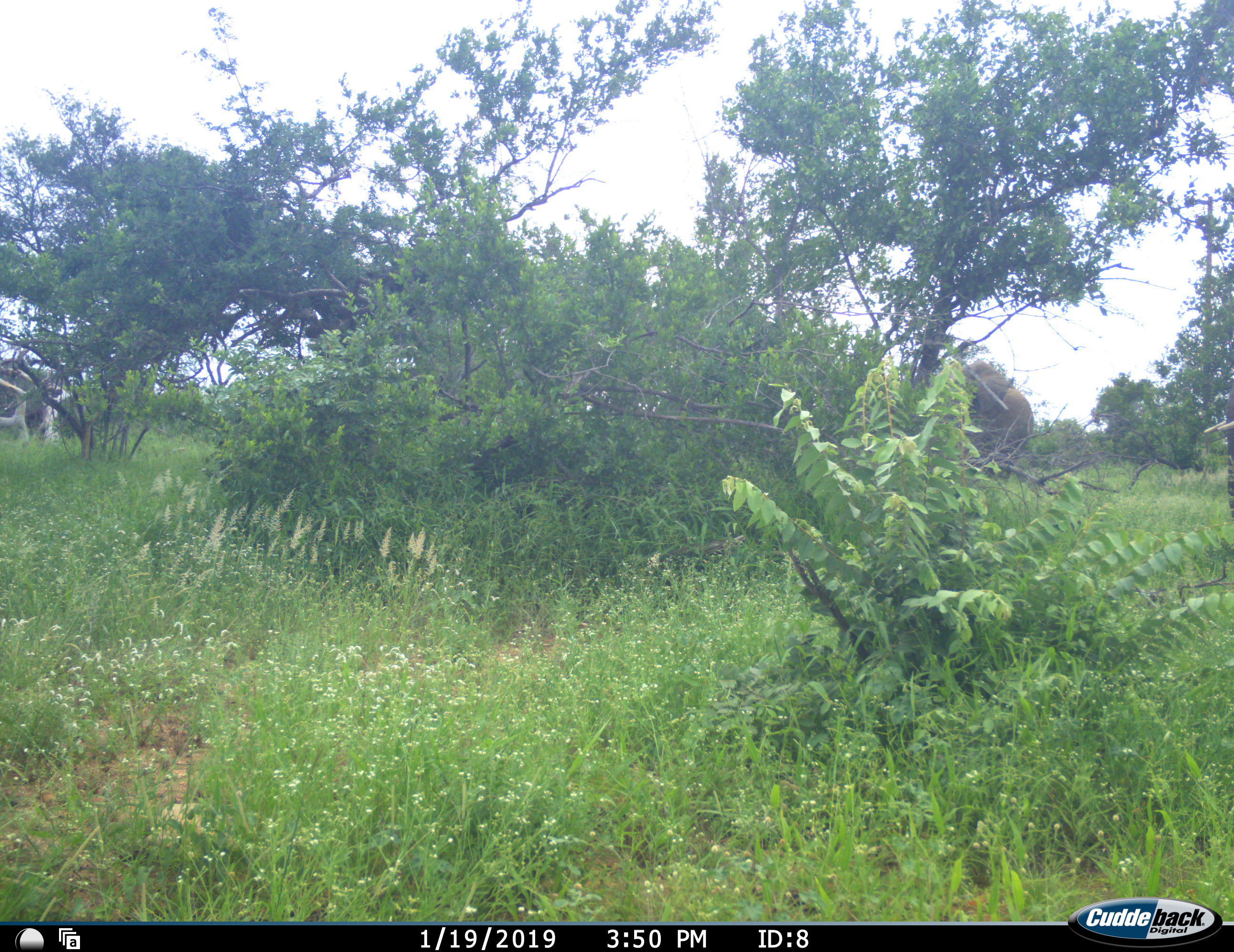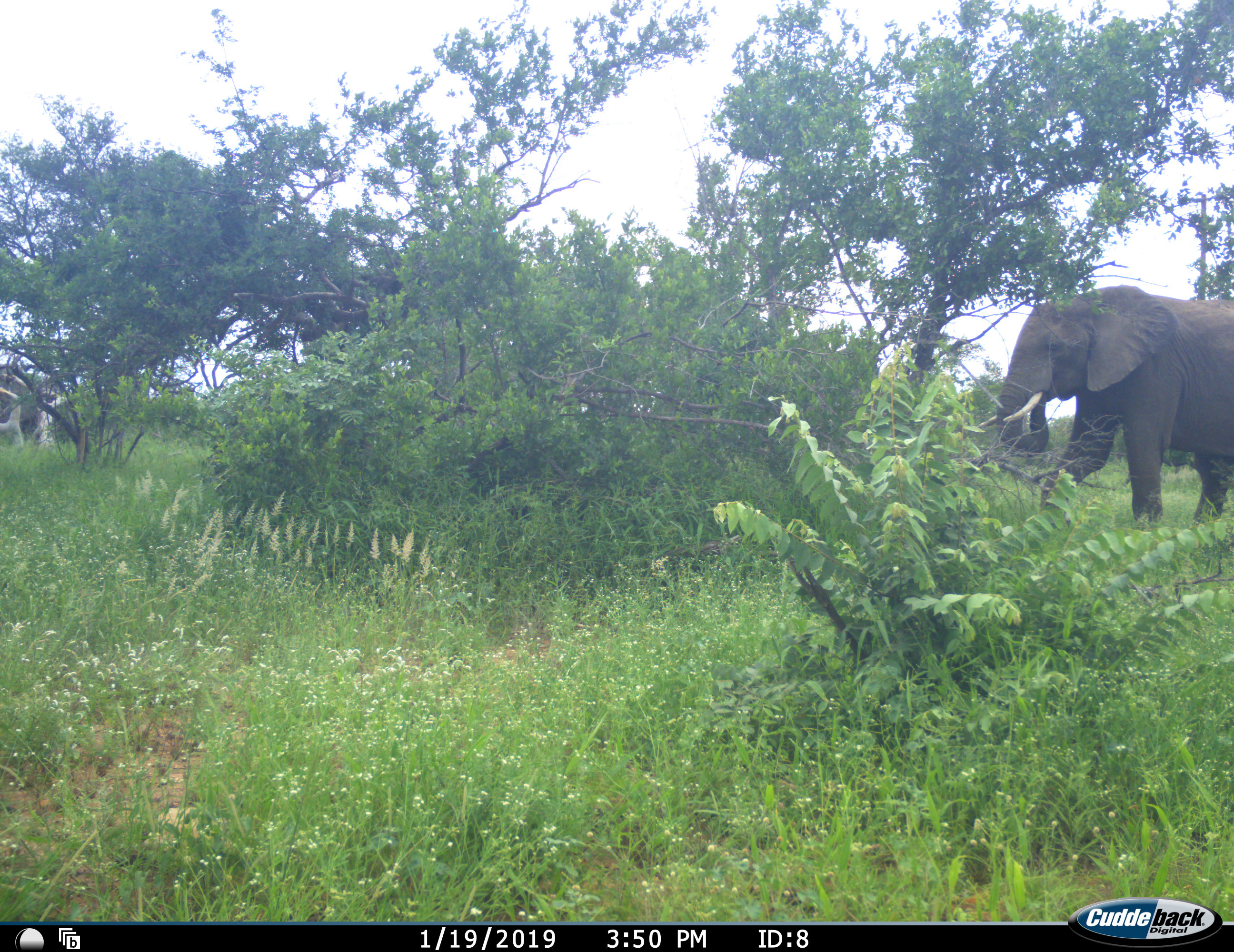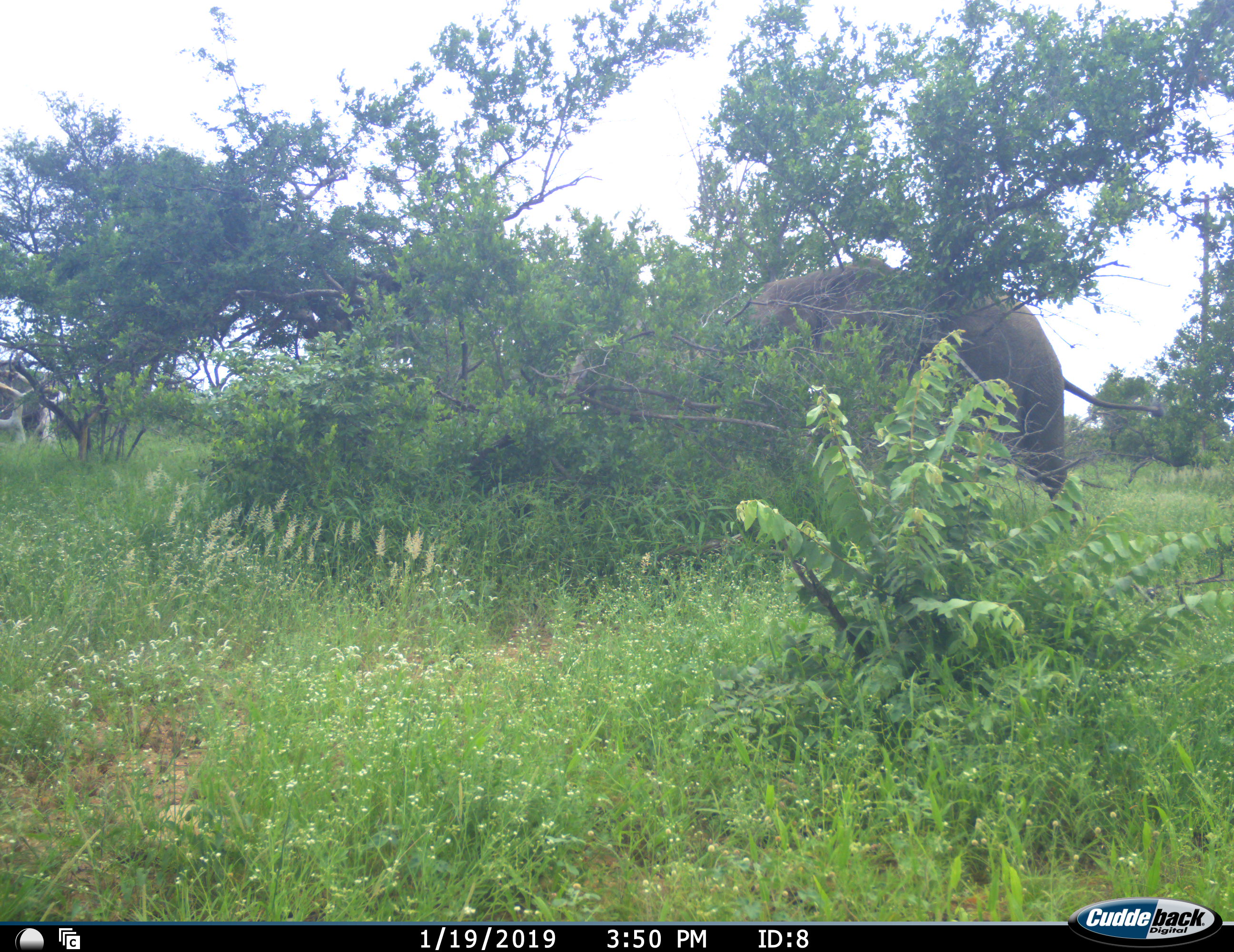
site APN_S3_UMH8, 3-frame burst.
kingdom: Animalia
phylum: Chordata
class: Mammalia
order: Proboscidea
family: Elephantidae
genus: Loxodonta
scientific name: Loxodonta africana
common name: african bush elephant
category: elephant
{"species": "elephant (african bush elephant) (Loxodonta africana)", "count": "1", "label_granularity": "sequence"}